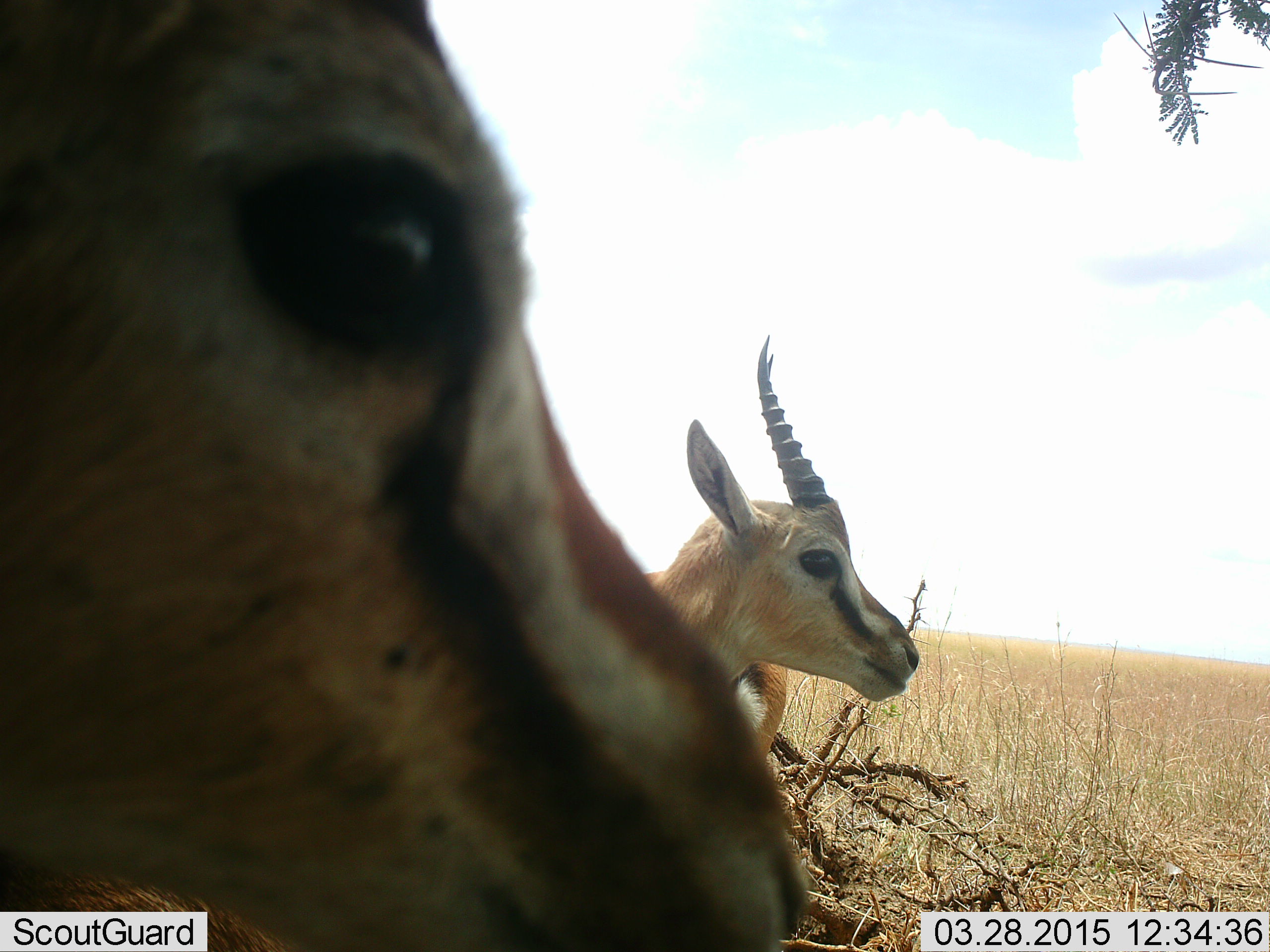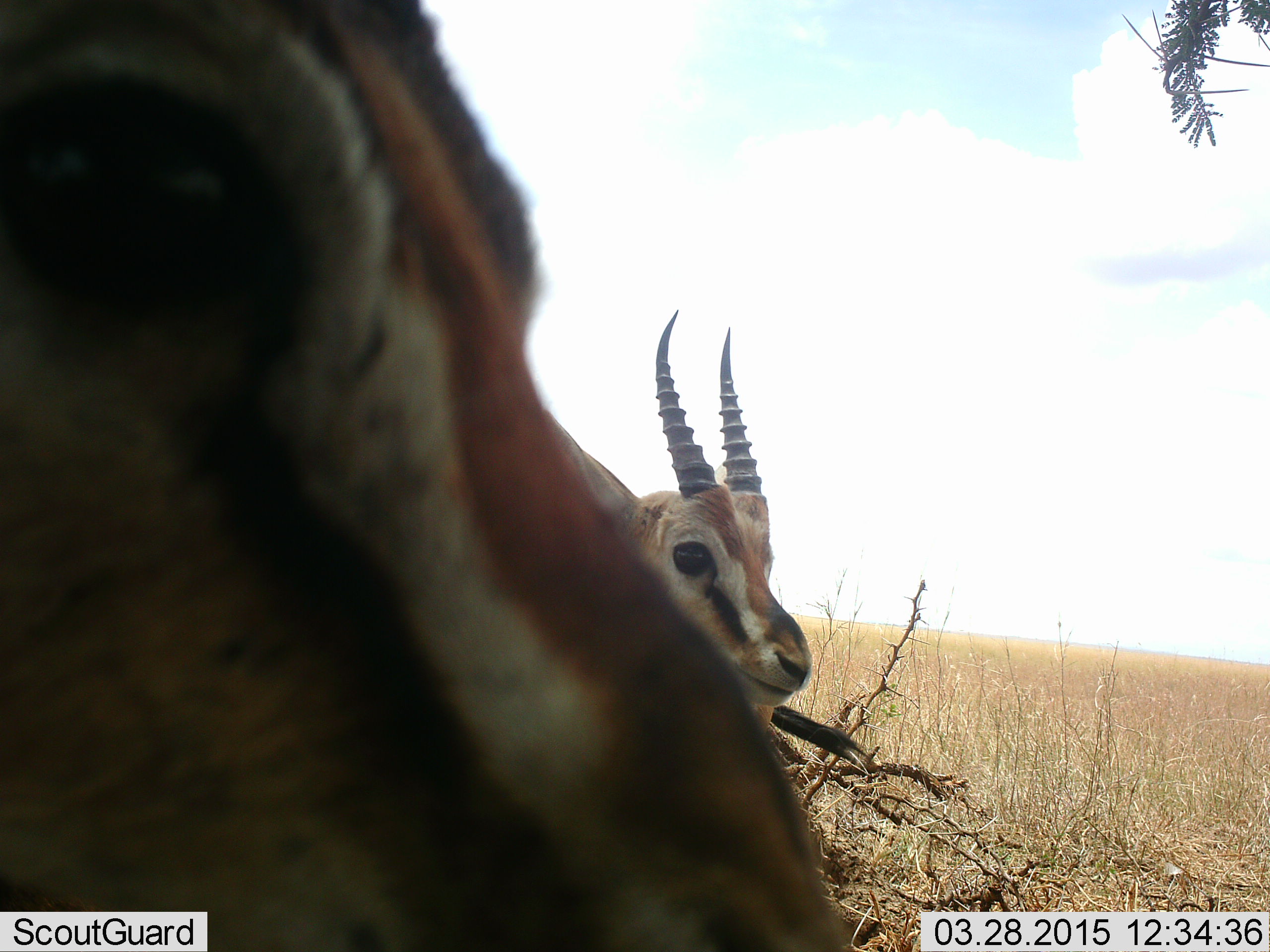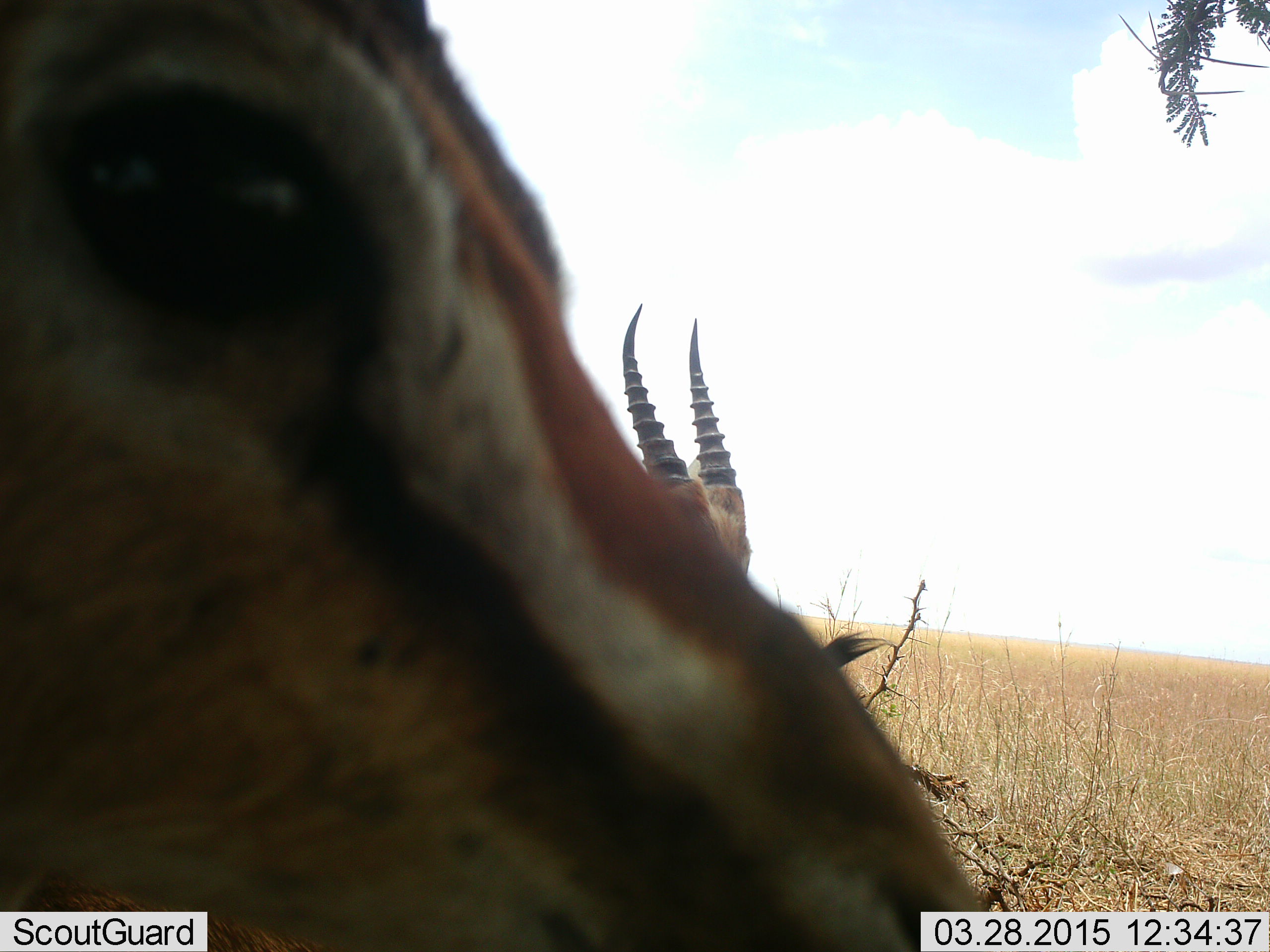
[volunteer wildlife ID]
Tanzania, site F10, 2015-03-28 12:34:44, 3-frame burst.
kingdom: Animalia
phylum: Chordata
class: Mammalia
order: Artiodactyla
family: Bovidae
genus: Eudorcas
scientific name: Eudorcas thomsonii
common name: thomson's gazelle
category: gazellethomsons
Gazellethomsons (thomson's gazelle) (Eudorcas thomsonii), count 2. Behavior (volunteer vote fractions): standing 100%, resting 0%, moving 10%, interacting 0%. Young present (vote fraction): 0%. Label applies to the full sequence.